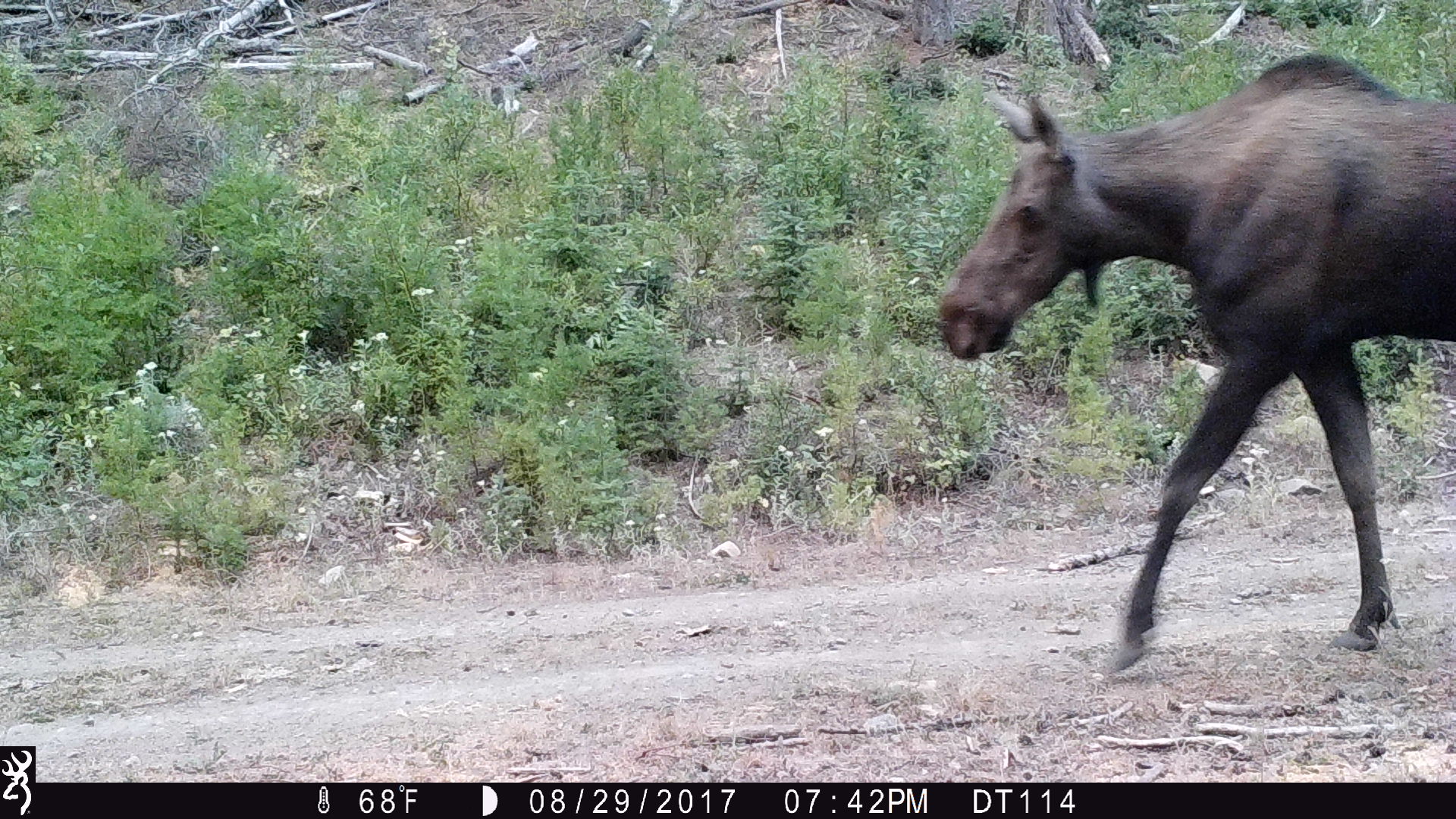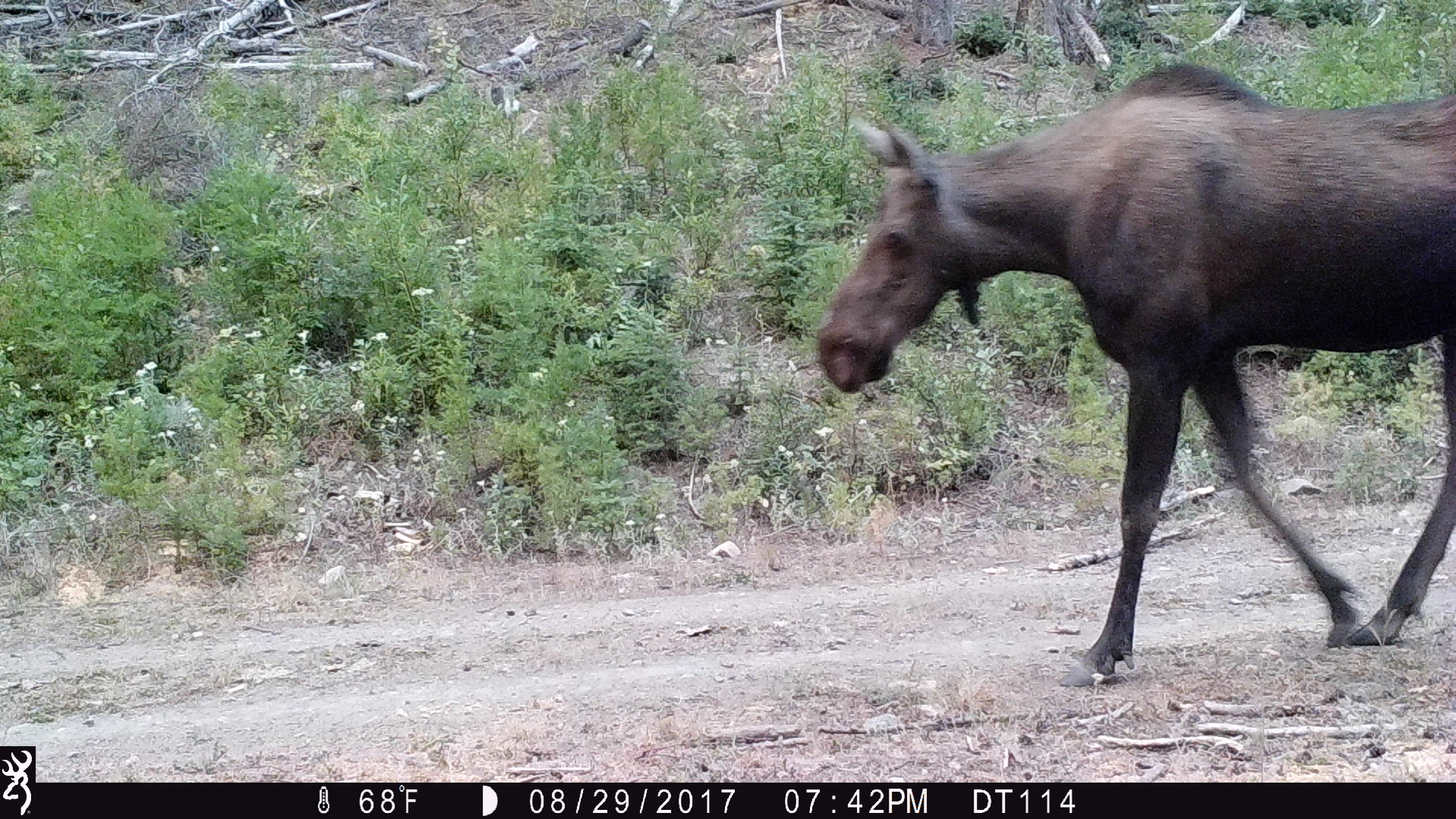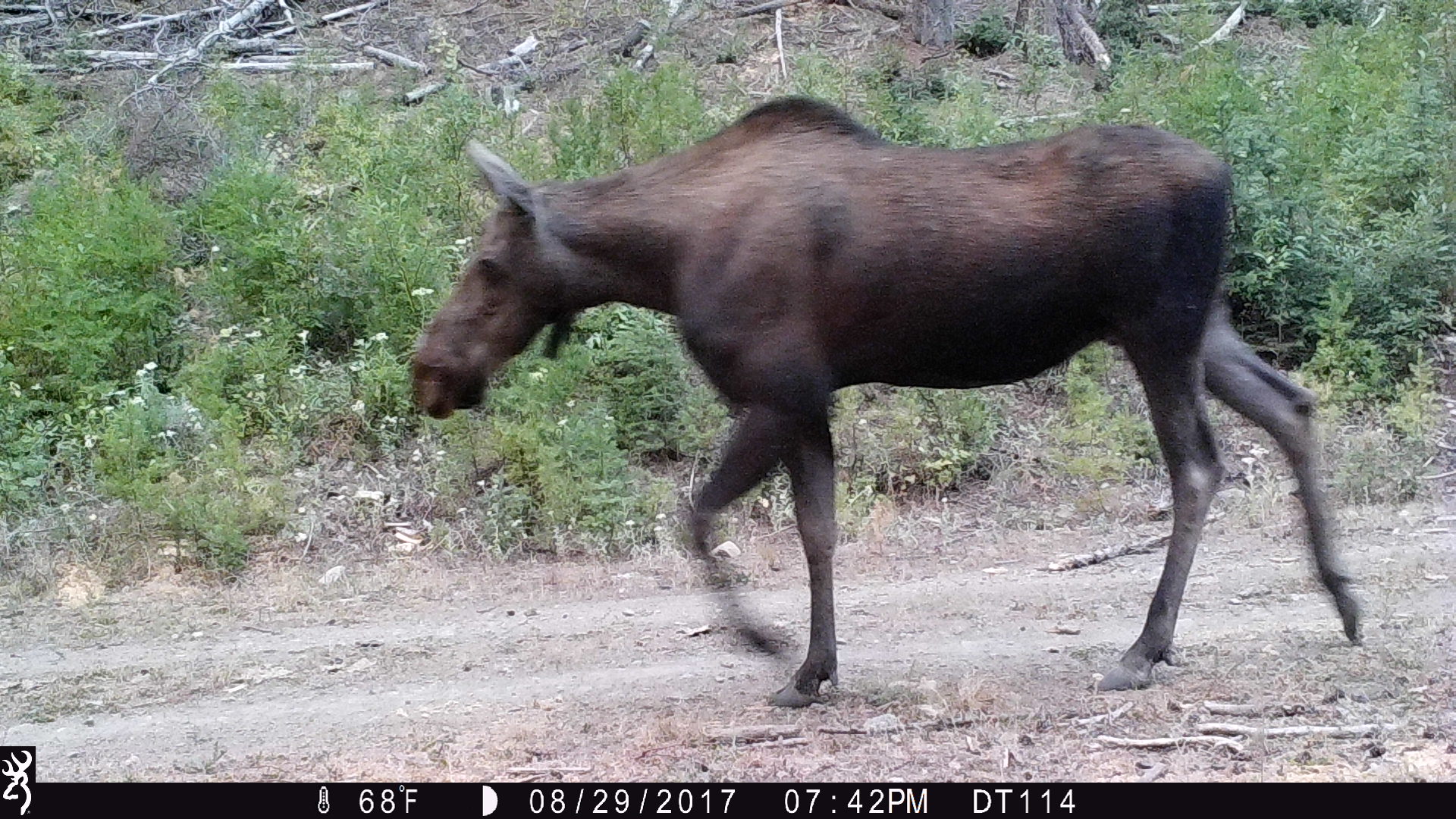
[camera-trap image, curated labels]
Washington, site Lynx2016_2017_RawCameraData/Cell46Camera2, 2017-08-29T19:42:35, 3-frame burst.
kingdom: Animalia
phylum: Chordata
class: Mammalia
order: Artiodactyla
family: Cervidae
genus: Alces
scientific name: Alces alces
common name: moose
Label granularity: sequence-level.